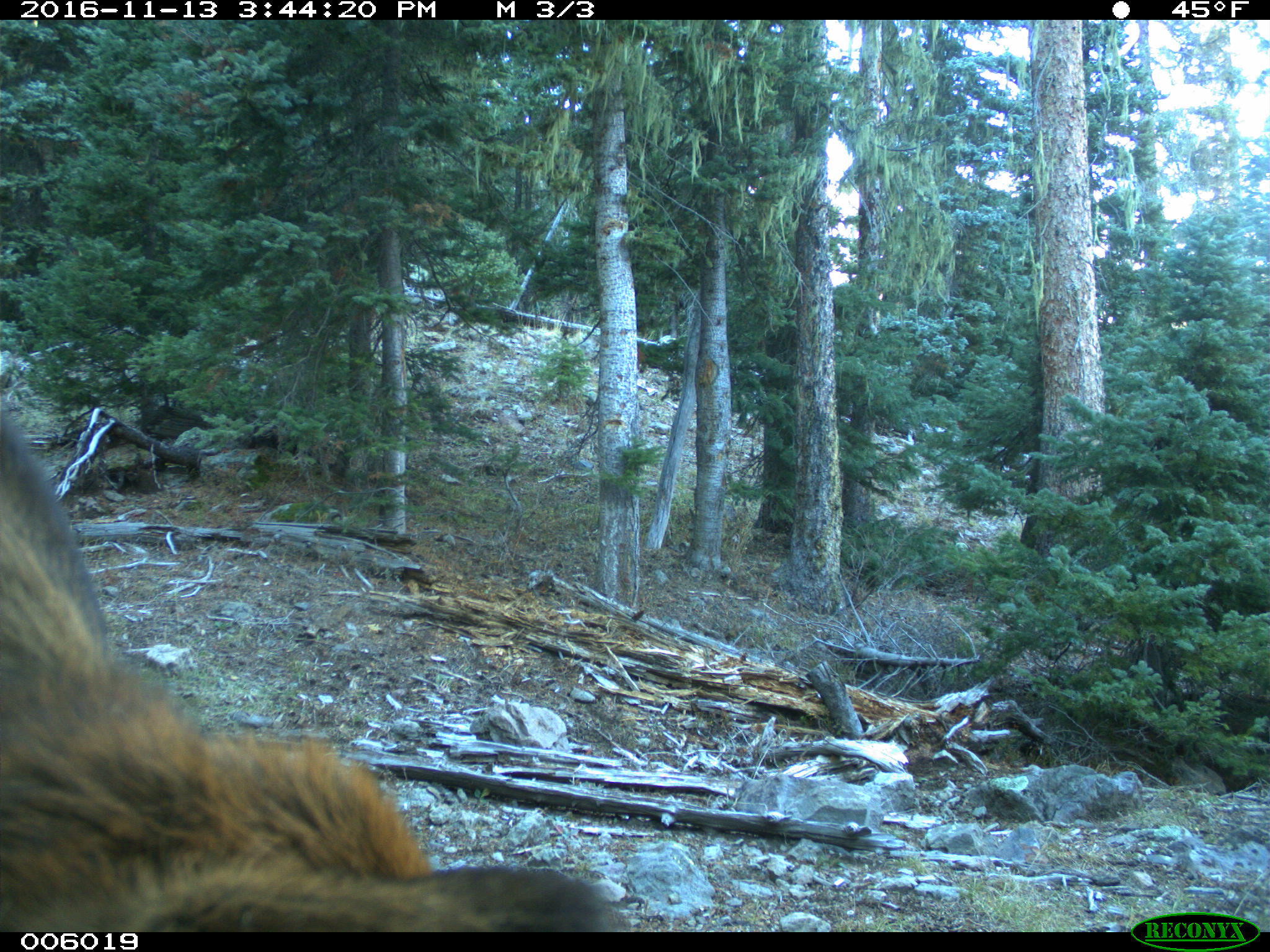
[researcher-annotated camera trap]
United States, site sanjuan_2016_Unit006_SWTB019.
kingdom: Animalia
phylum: Chordata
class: Mammalia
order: Artiodactyla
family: Cervidae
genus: Cervus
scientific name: Cervus elaphus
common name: red deer